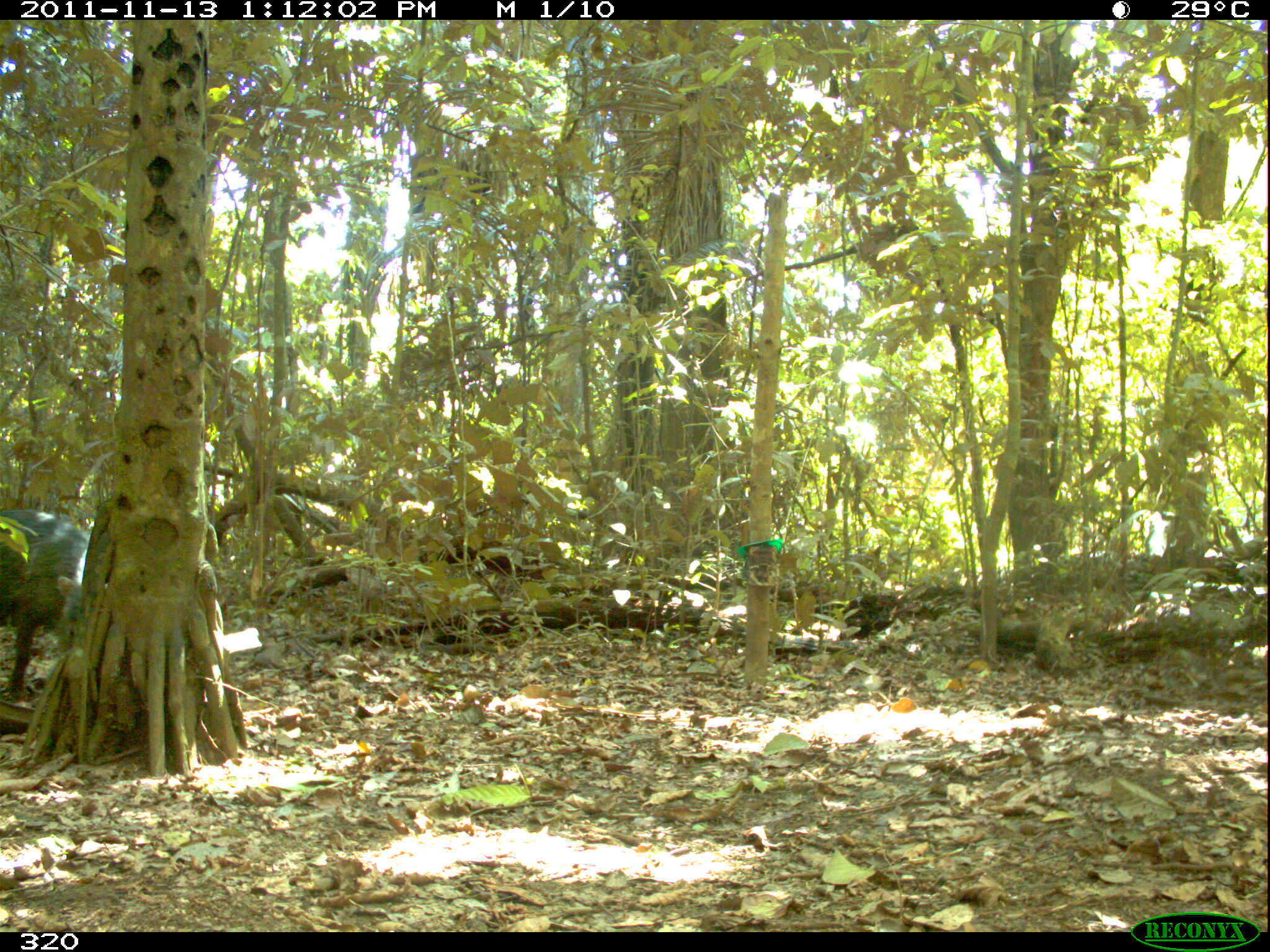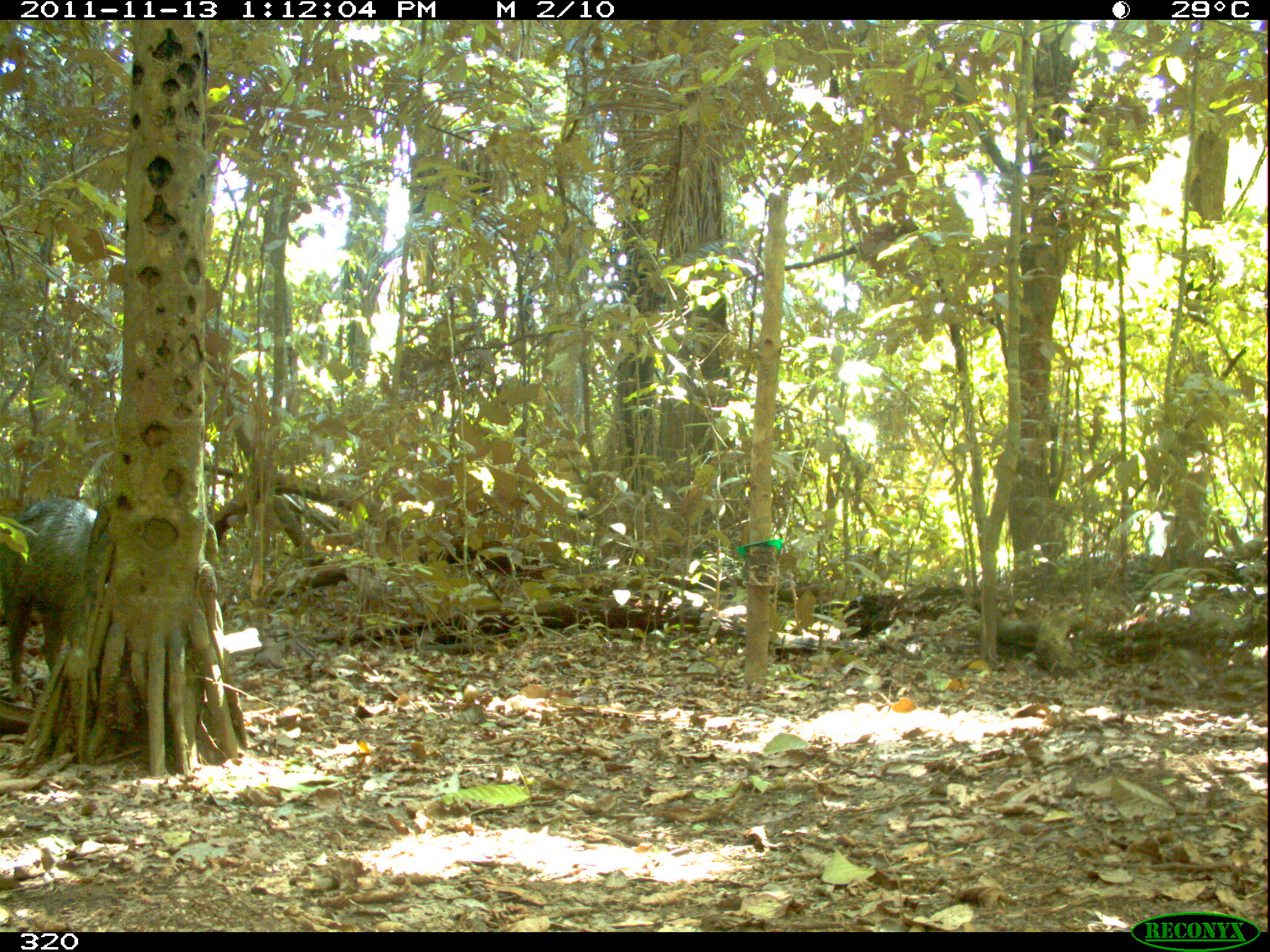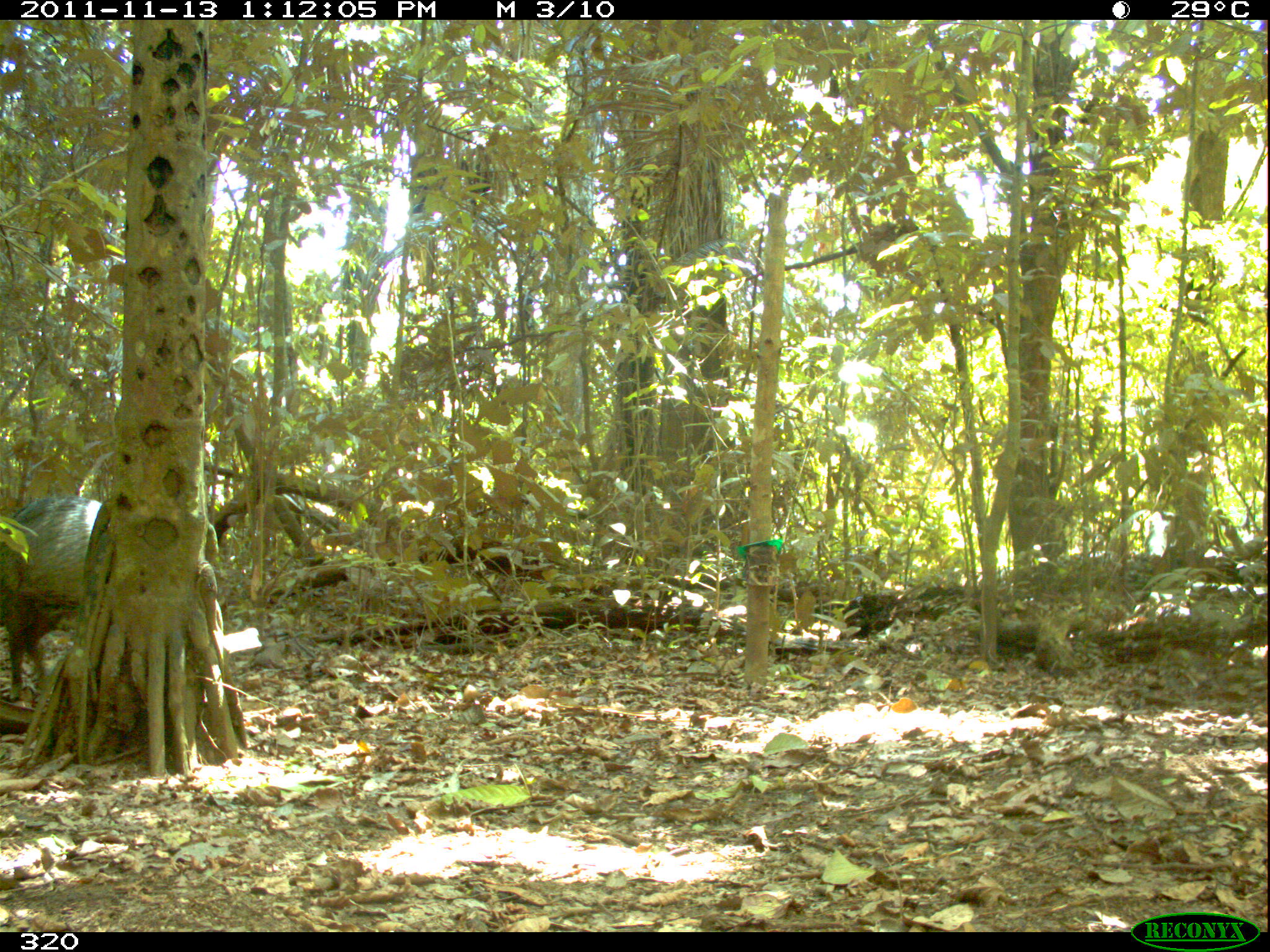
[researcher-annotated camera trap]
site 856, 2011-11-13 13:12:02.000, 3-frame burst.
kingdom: Animalia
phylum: Chordata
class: Mammalia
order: Artiodactyla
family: Tayassuidae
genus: Tayassu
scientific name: Tayassu pecari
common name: white-lipped peccary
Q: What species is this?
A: Tayassu pecari (white-lipped peccary).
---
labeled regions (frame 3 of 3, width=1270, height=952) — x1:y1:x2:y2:
tayassu pecari: 0:494:103:699